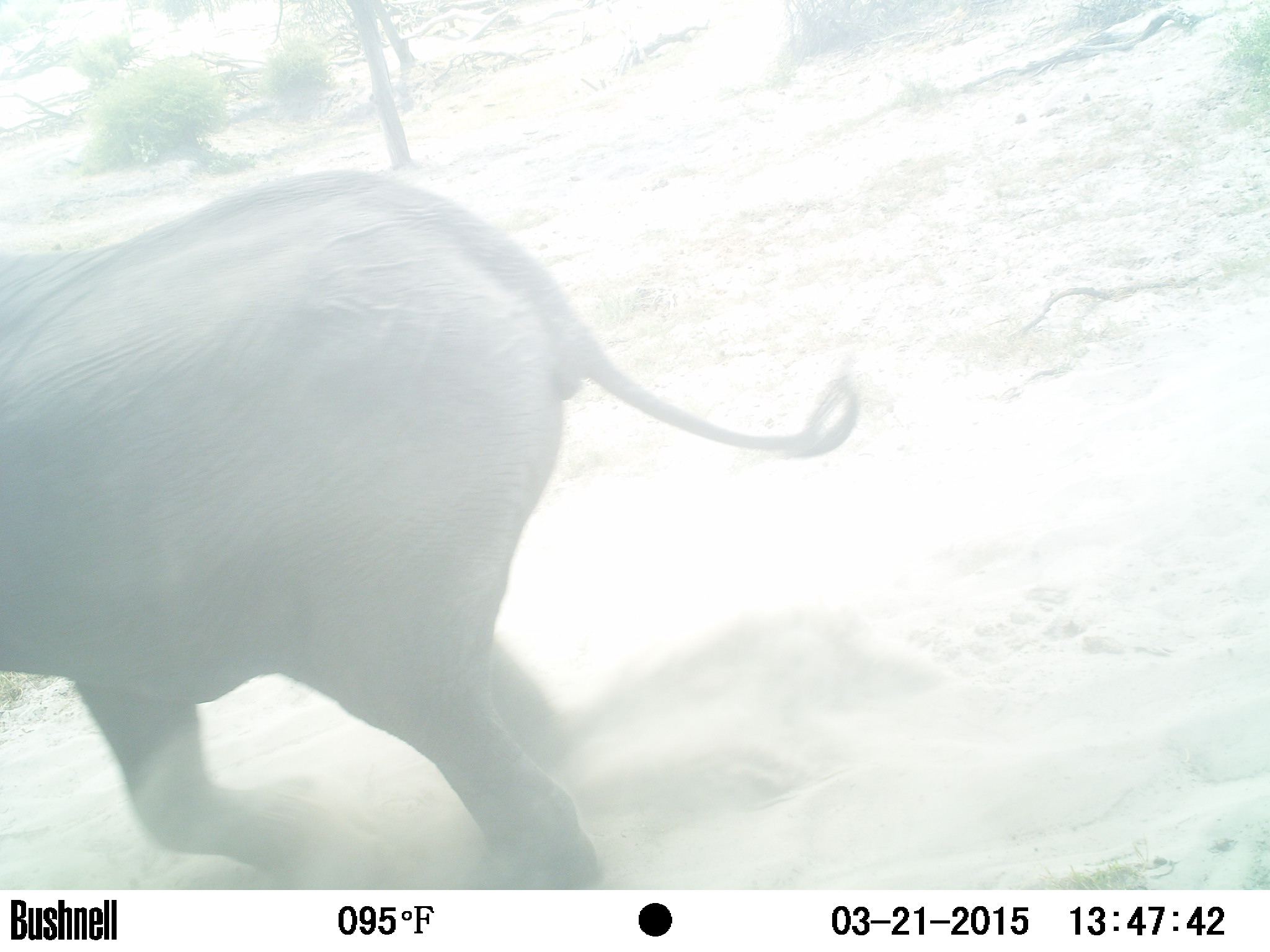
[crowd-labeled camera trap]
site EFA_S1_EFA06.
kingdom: Animalia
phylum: Chordata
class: Mammalia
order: Proboscidea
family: Elephantidae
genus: Loxodonta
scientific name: Loxodonta africana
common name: african bush elephant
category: elephant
Elephant (african bush elephant) (Loxodonta africana), count 1. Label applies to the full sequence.